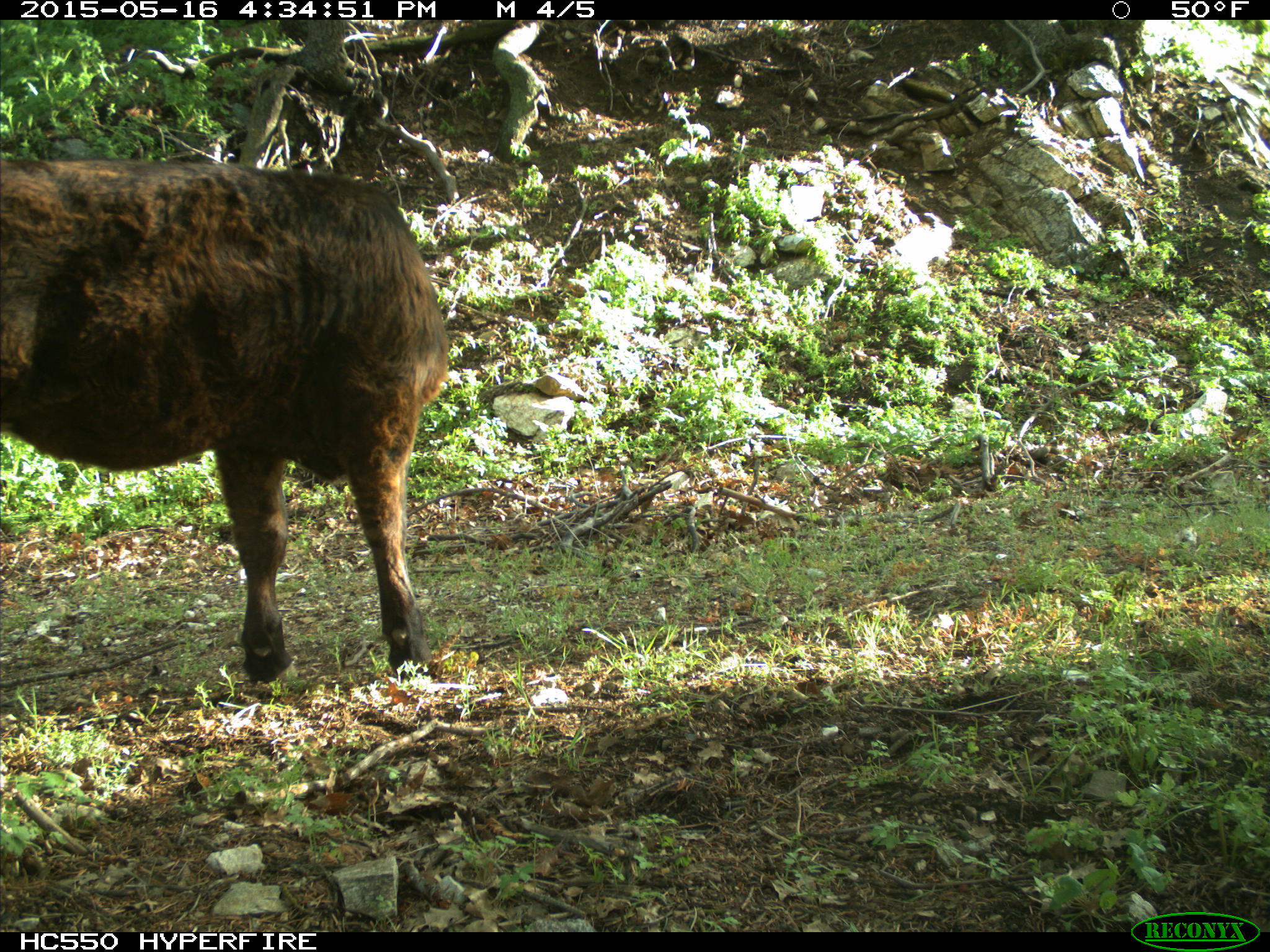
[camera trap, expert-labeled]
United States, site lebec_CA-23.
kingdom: Animalia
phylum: Chordata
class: Mammalia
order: Artiodactyla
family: Bovidae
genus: Bos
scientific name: Bos taurus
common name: domestic cow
Bos taurus (domestic cow).